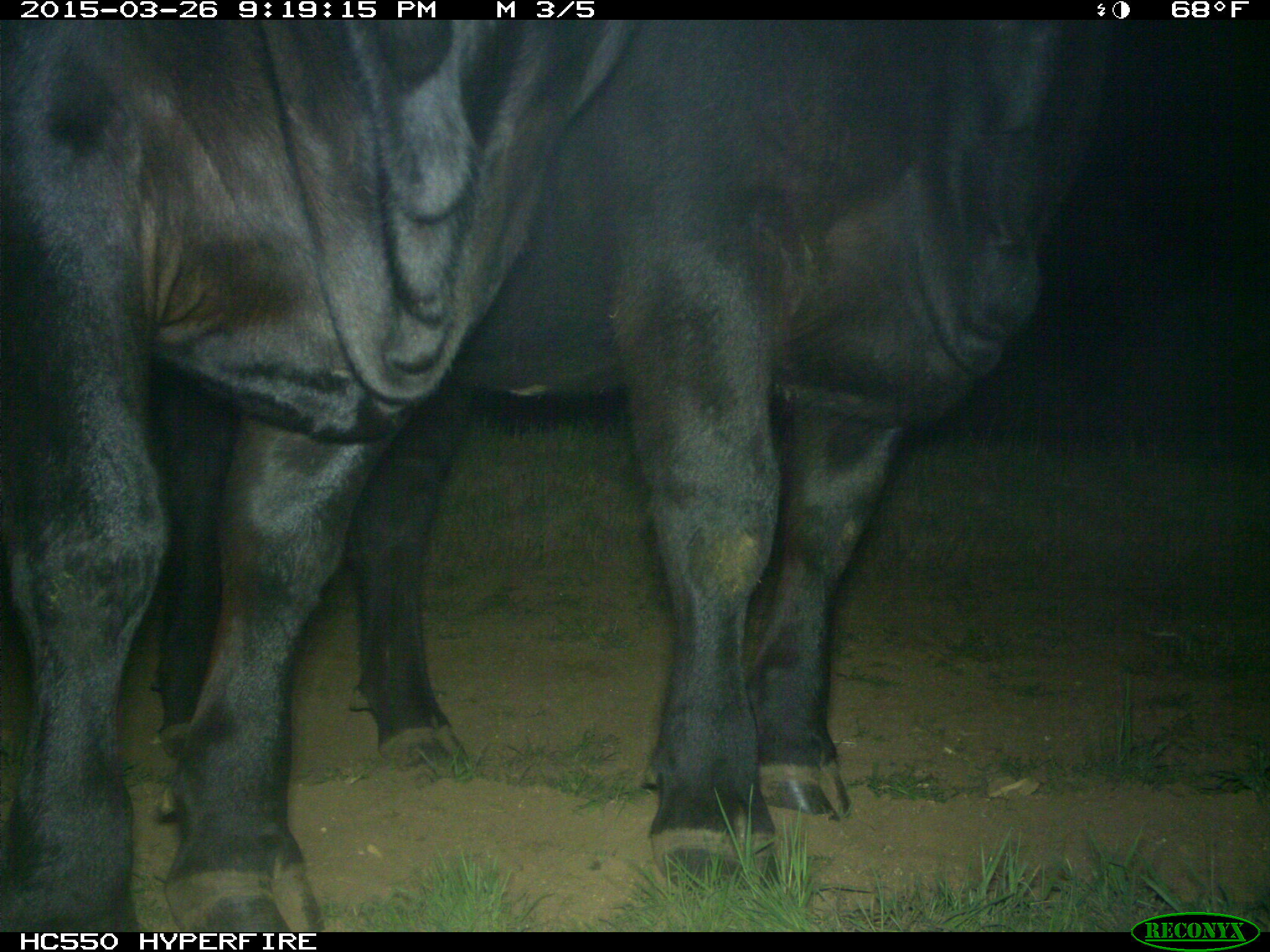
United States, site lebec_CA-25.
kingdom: Animalia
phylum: Chordata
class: Mammalia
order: Artiodactyla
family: Bovidae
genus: Bos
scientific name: Bos taurus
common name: domestic cow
Bos taurus (domestic cow).